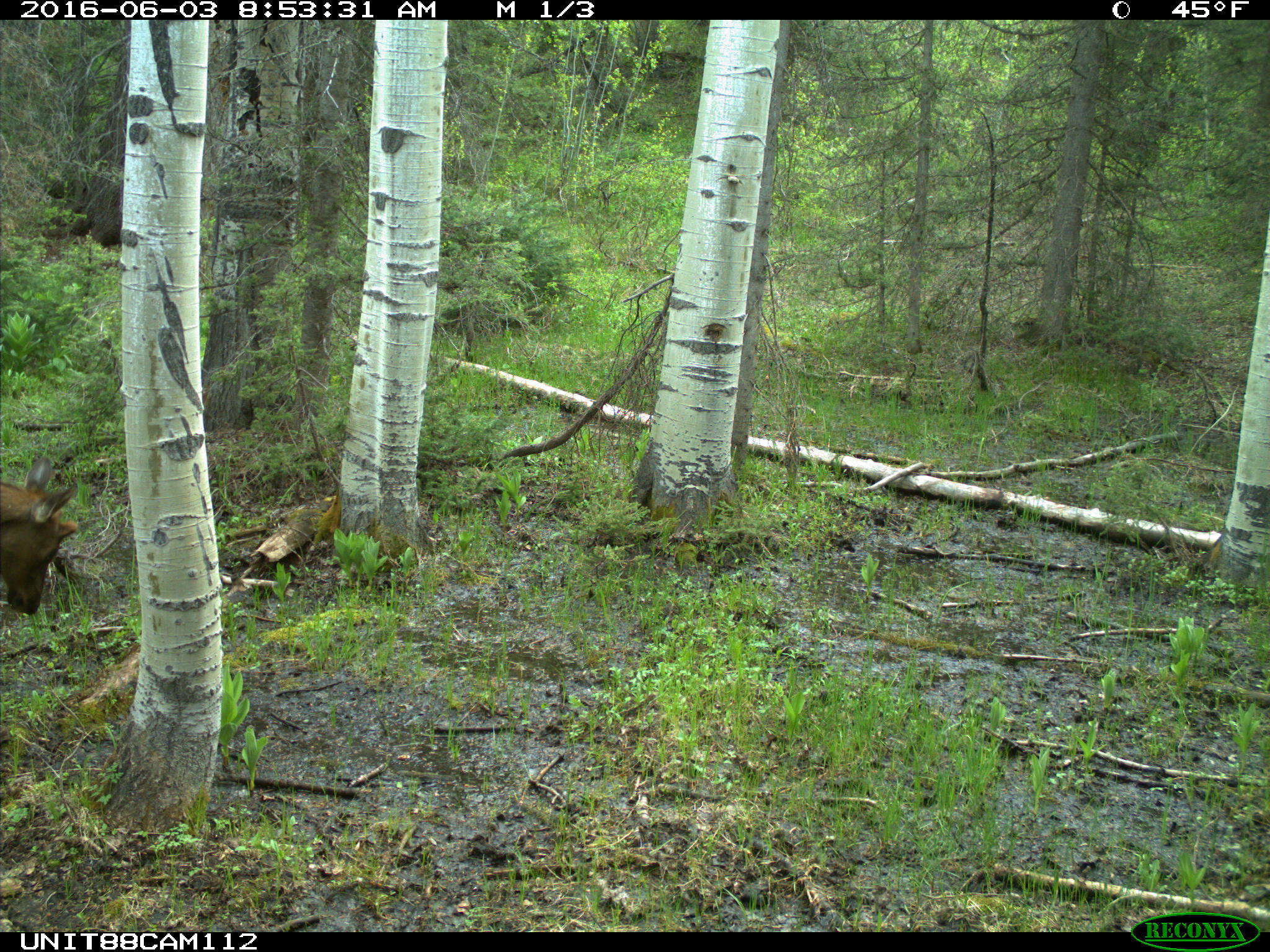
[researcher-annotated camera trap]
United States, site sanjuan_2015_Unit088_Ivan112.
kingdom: Animalia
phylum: Chordata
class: Mammalia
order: Artiodactyla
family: Cervidae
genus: Cervus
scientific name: Cervus elaphus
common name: red deer